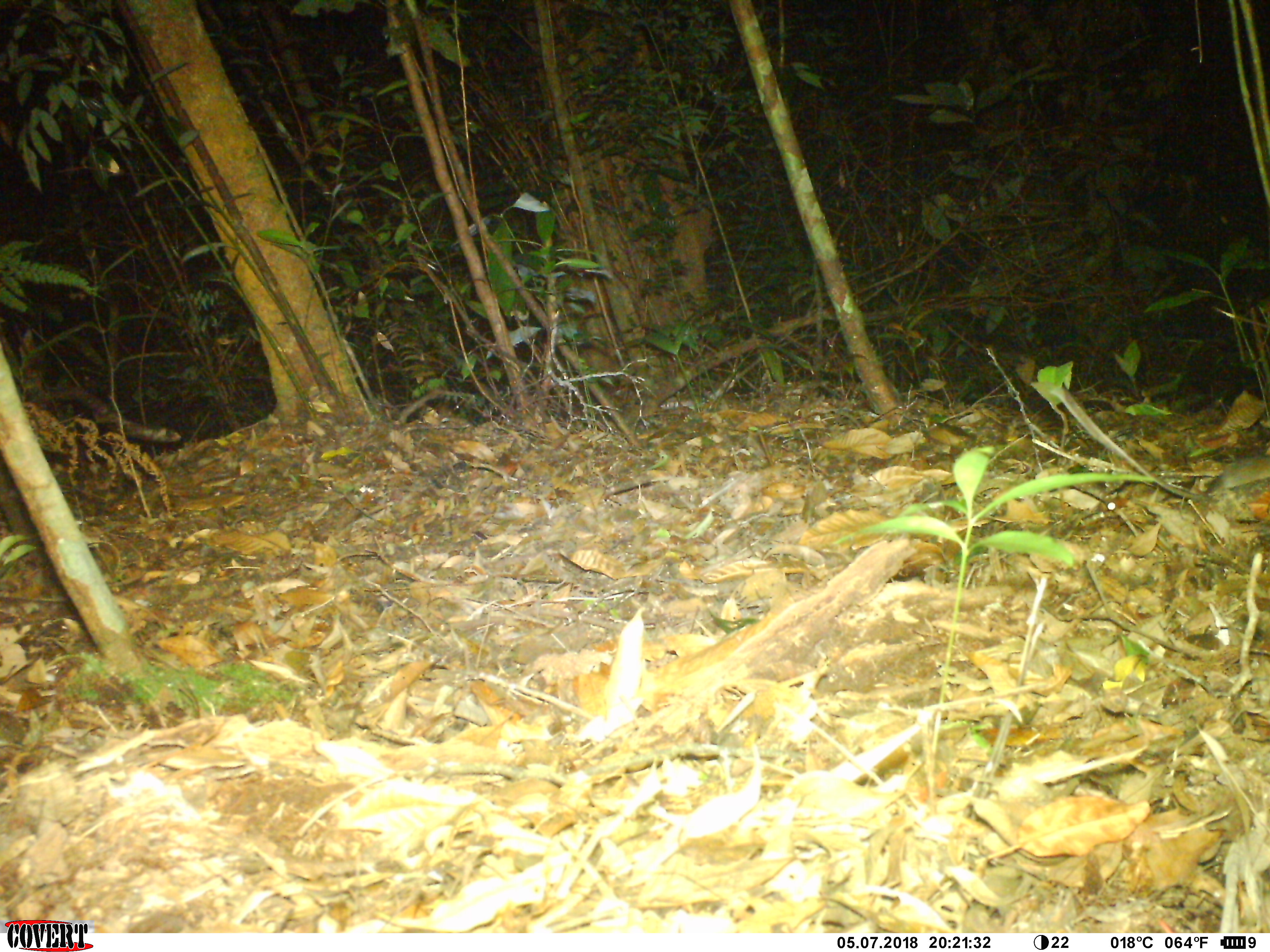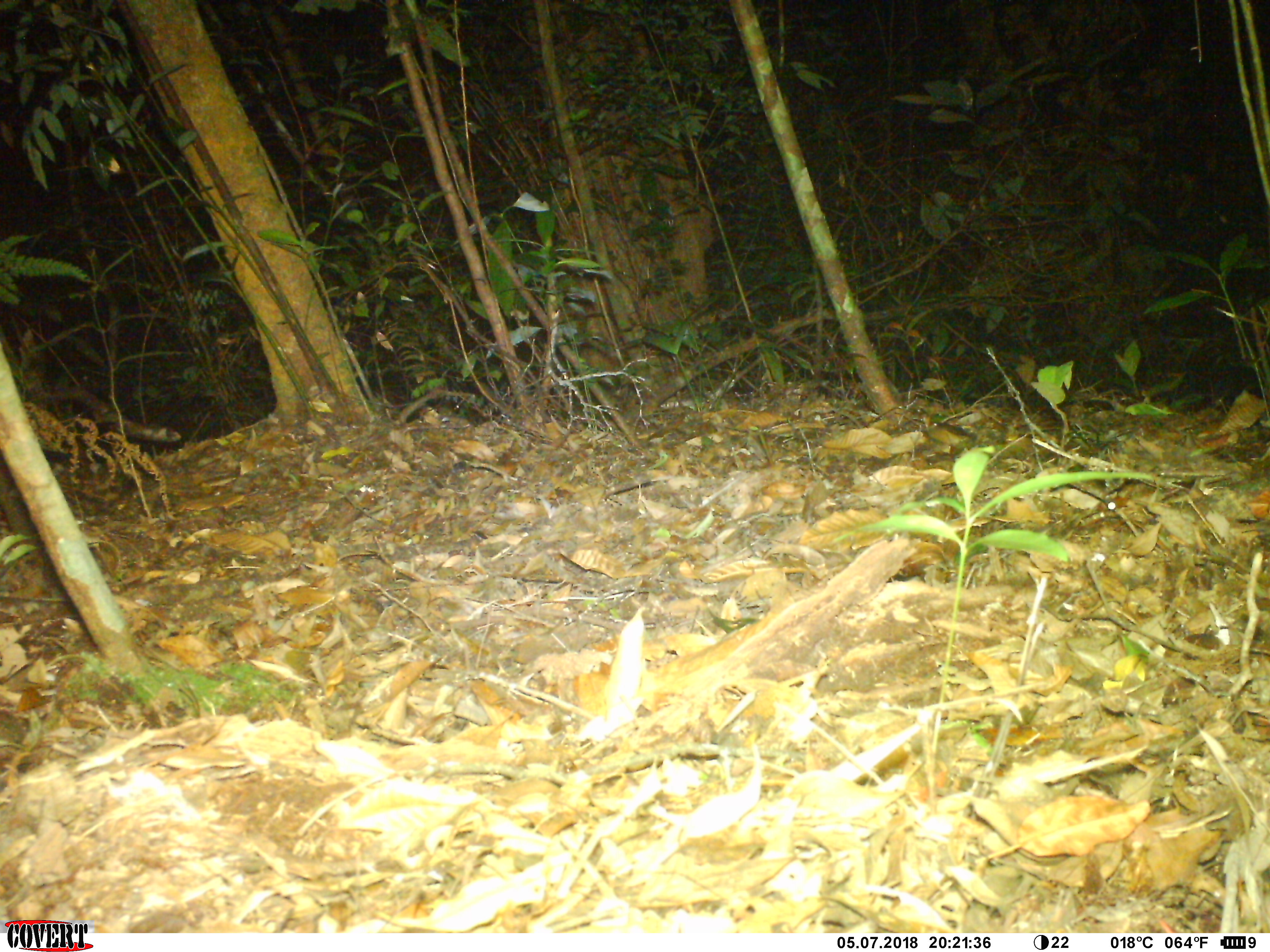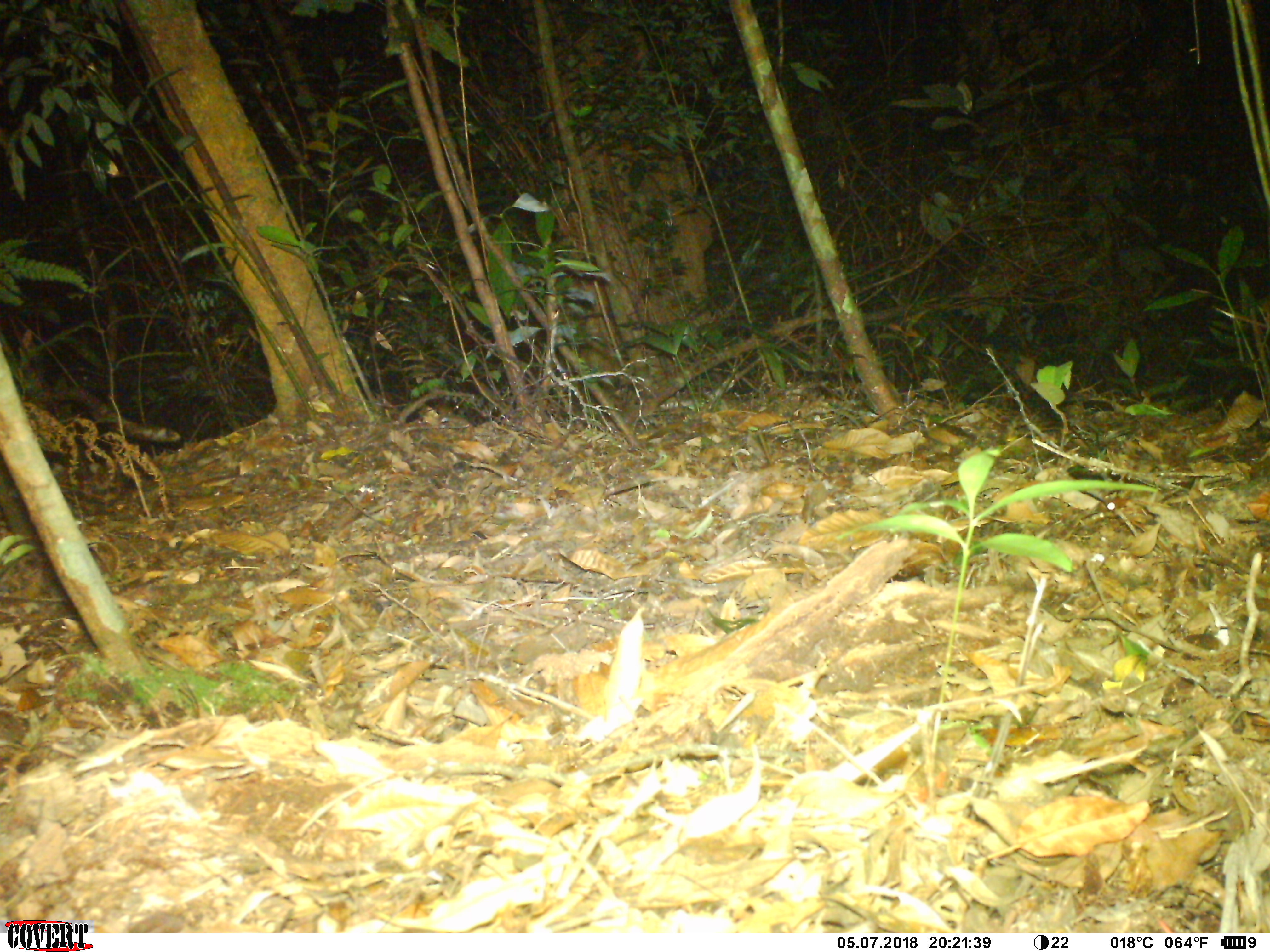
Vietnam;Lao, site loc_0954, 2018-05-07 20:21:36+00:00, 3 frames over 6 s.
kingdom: Animalia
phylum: Chordata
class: Mammalia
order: Rodentia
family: Muridae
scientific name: Muridae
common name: old-world mice and rats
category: unidentified murid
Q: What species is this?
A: Unidentified murid (old-world mice and rats) (Muridae).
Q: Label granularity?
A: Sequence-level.